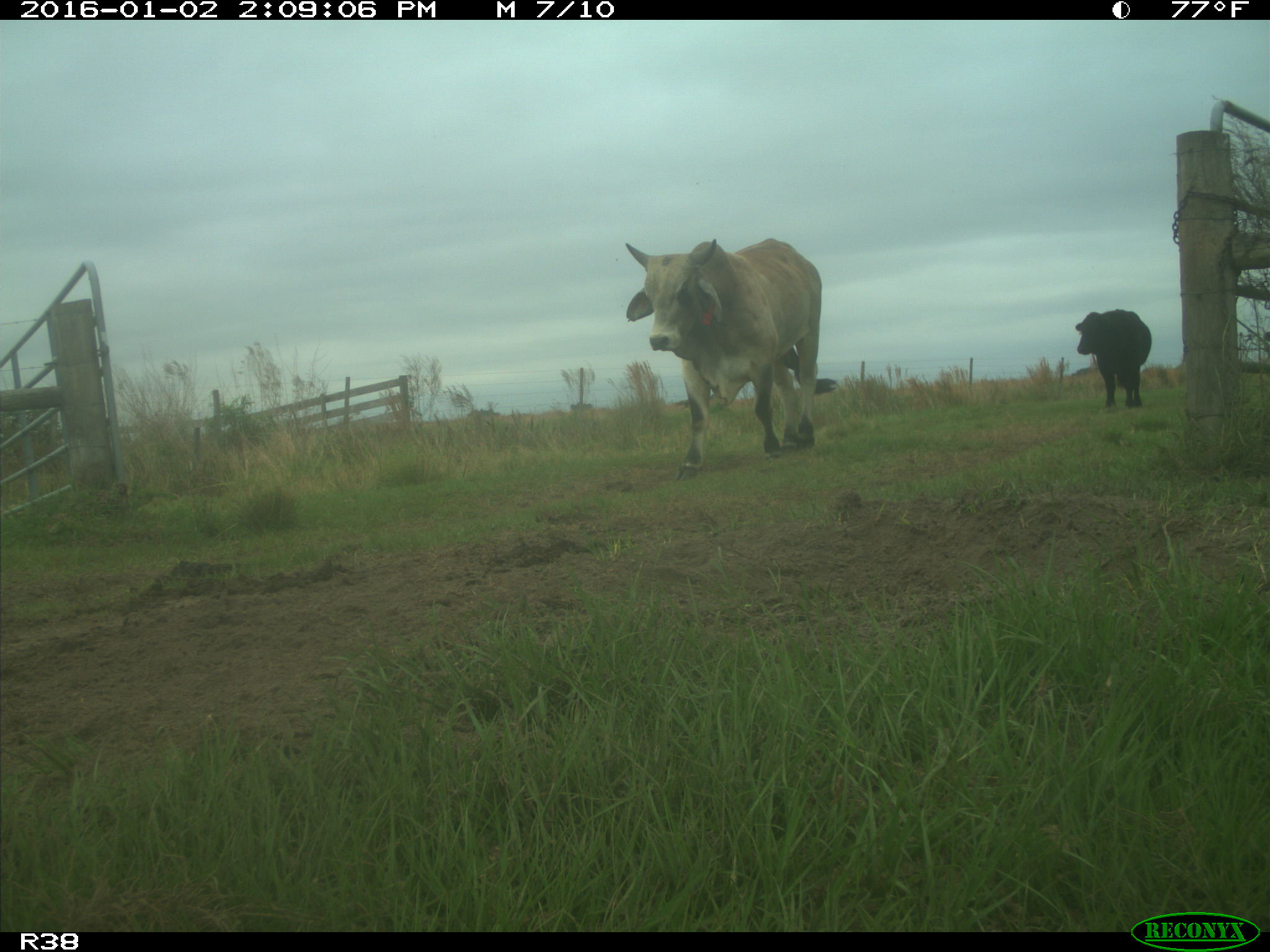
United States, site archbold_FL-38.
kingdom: Animalia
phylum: Chordata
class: Mammalia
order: Artiodactyla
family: Bovidae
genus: Bos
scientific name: Bos taurus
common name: domestic cow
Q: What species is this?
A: Bos taurus (domestic cow).